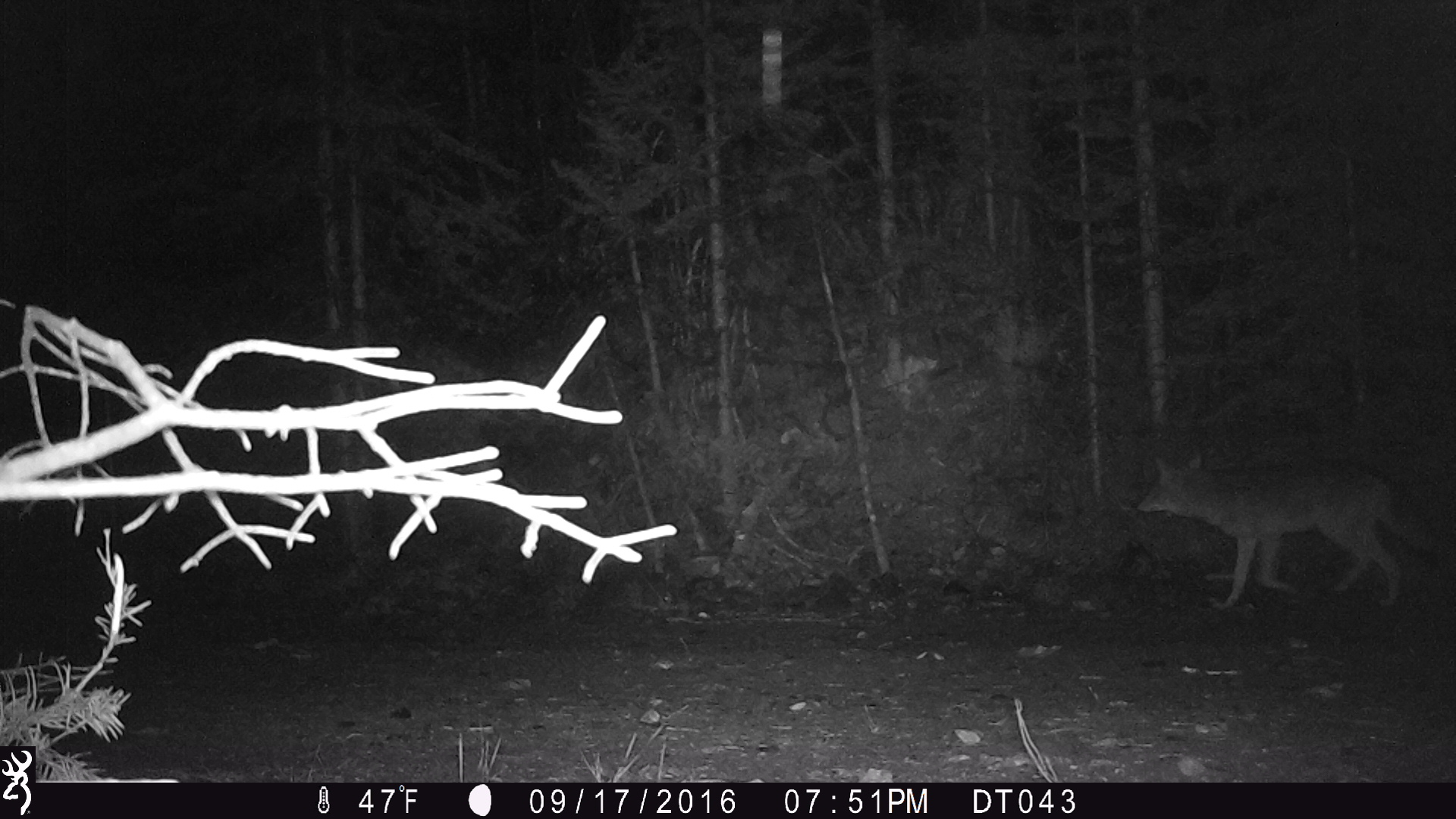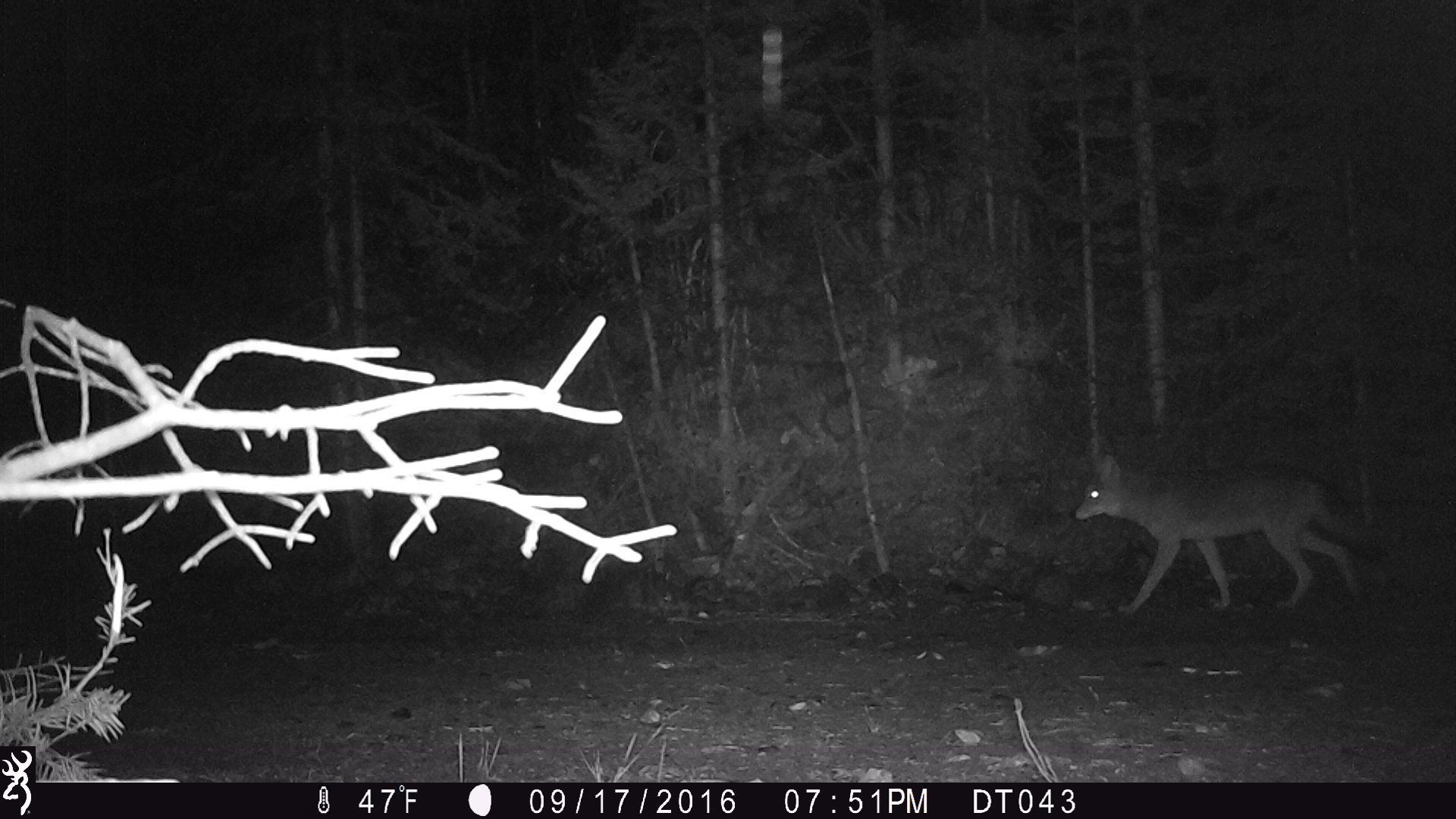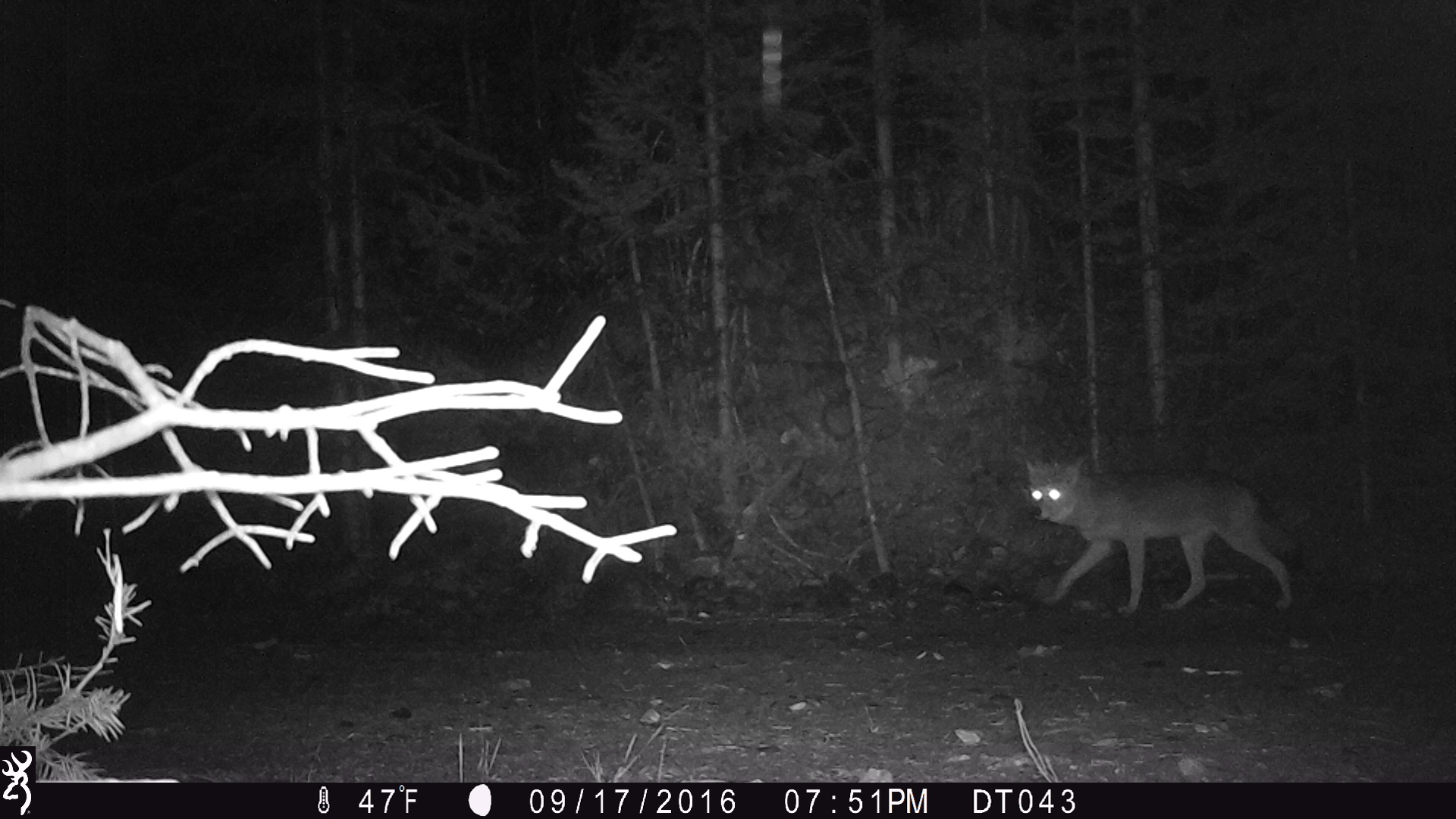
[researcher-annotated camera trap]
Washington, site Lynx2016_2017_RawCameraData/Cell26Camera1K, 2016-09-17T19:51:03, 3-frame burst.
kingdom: Animalia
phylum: Chordata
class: Mammalia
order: Carnivora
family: Canidae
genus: Canis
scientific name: Canis latrans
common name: coyote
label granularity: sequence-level